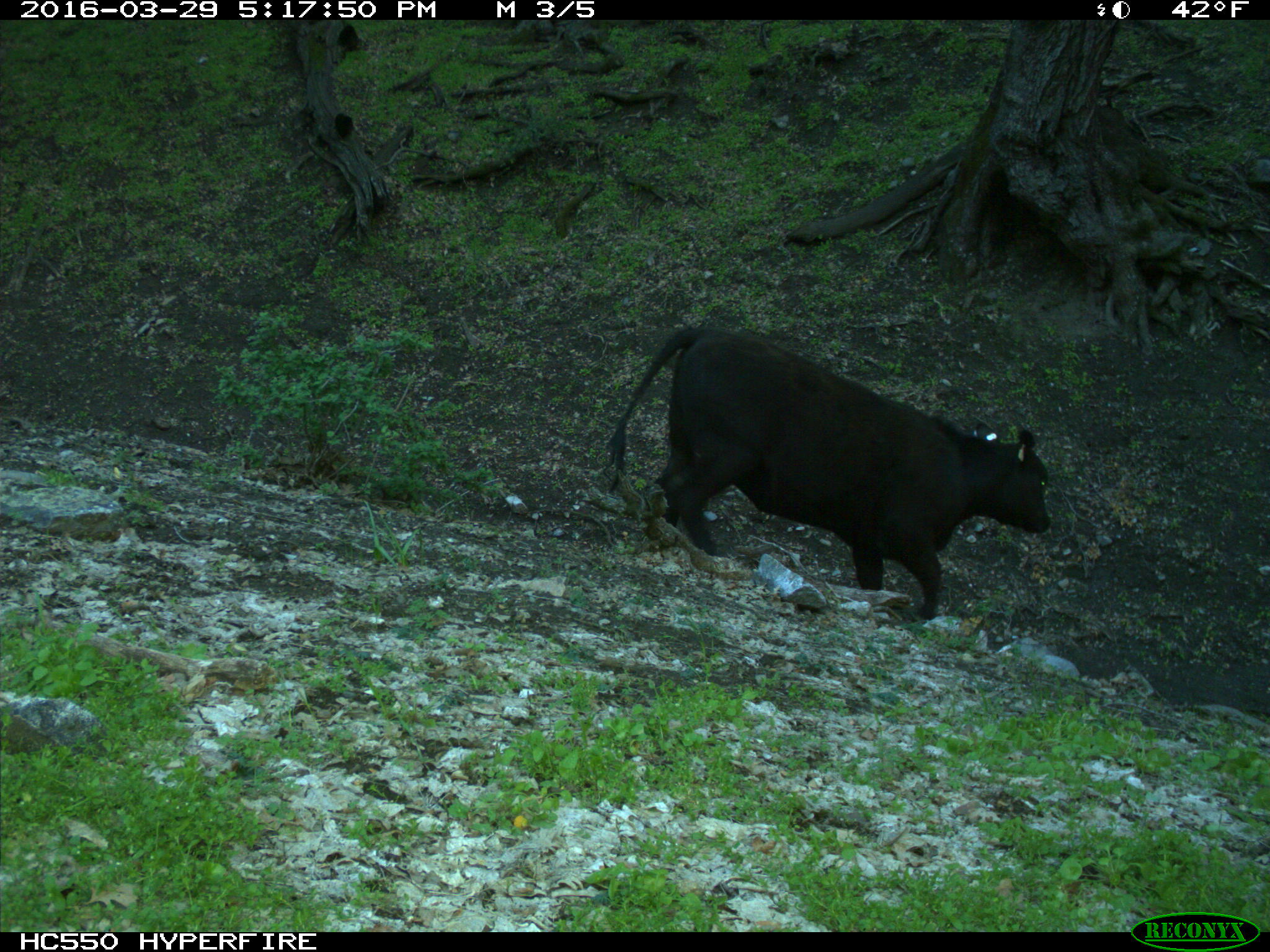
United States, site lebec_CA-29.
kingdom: Animalia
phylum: Chordata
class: Mammalia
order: Artiodactyla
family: Bovidae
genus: Bos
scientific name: Bos taurus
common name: domestic cow